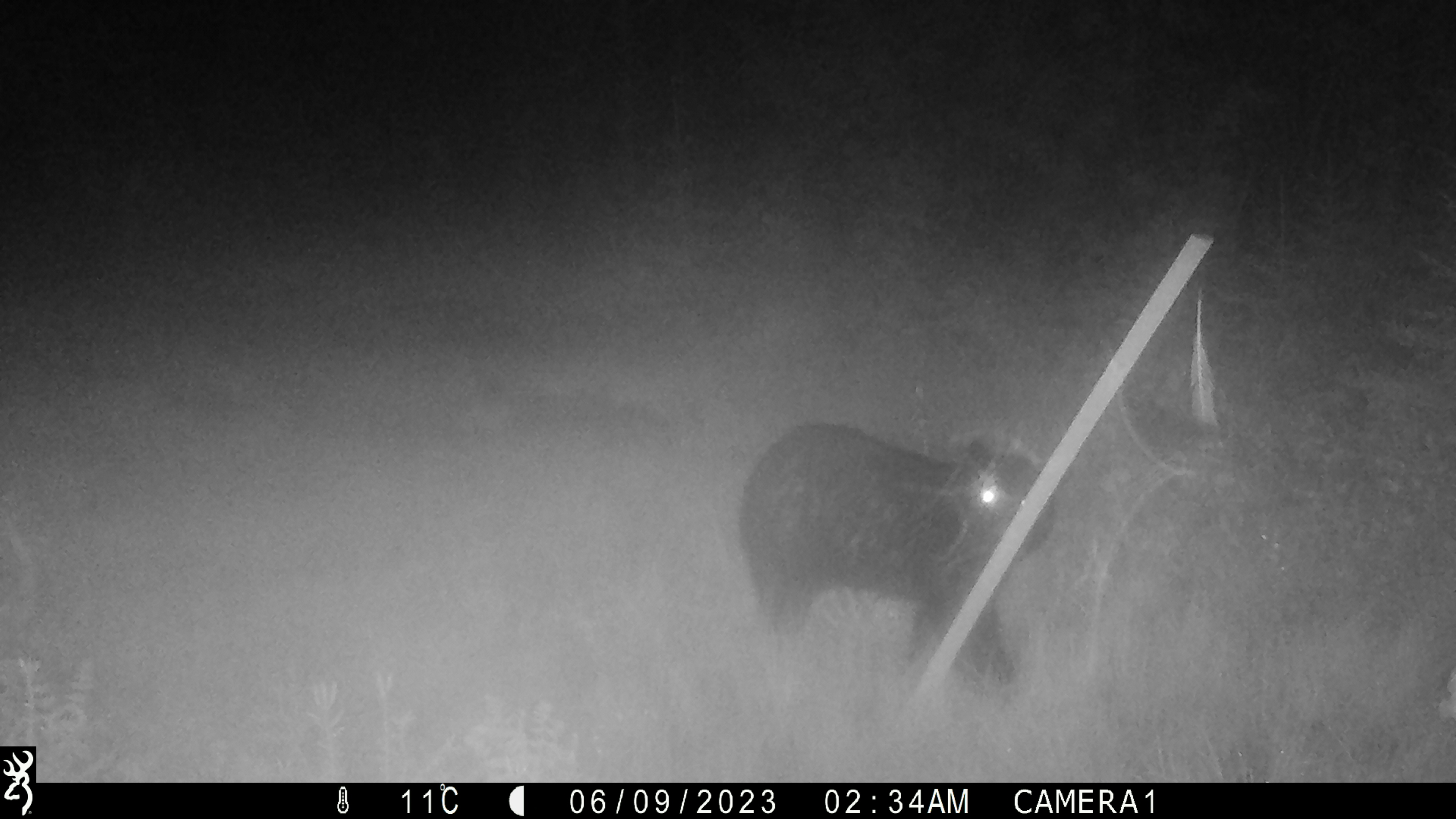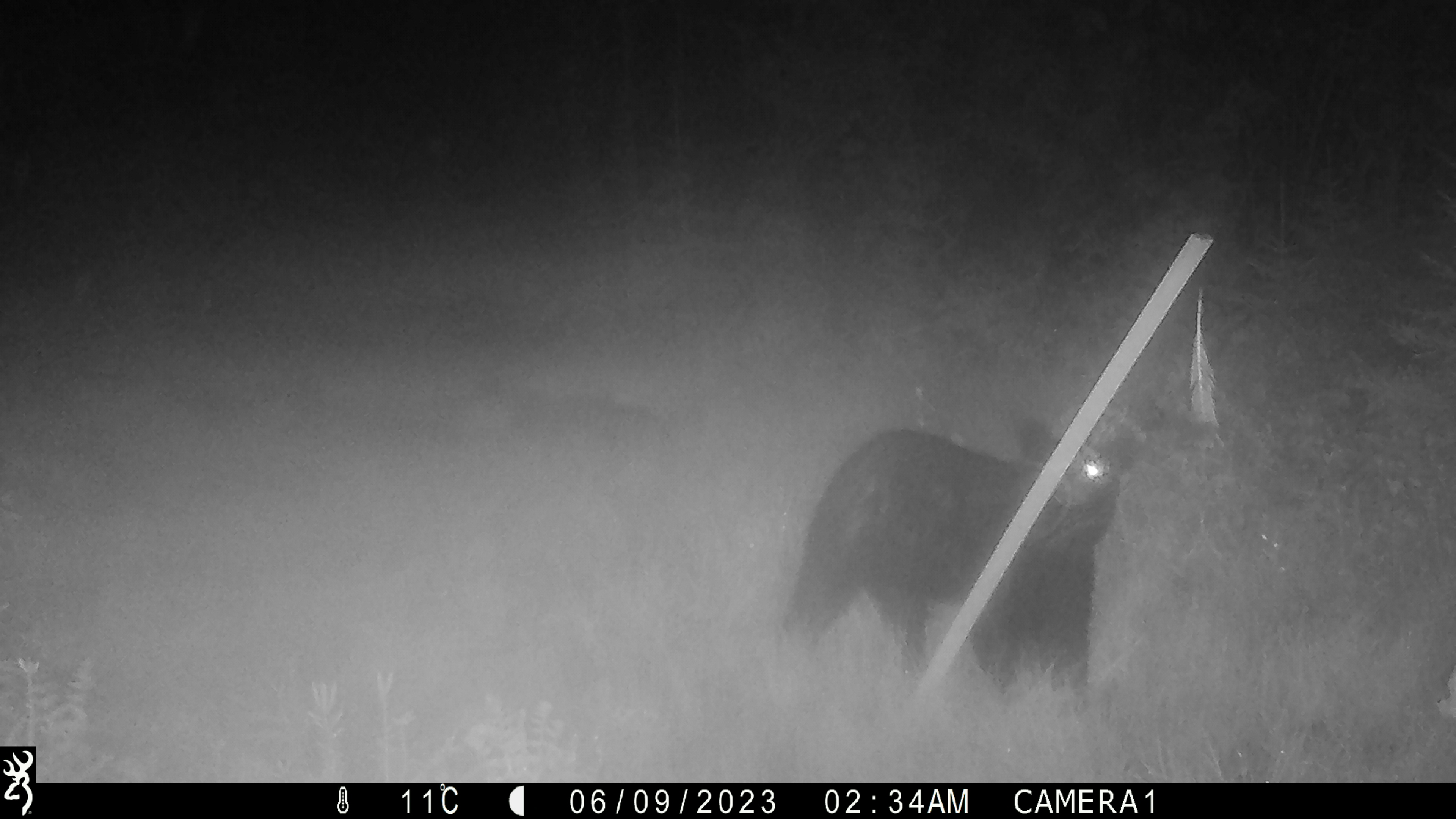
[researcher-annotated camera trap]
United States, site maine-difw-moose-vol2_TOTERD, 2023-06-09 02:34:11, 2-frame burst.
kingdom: Animalia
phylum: Chordata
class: Mammalia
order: Carnivora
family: Ursidae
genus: Ursus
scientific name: Ursus americanus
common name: black bear